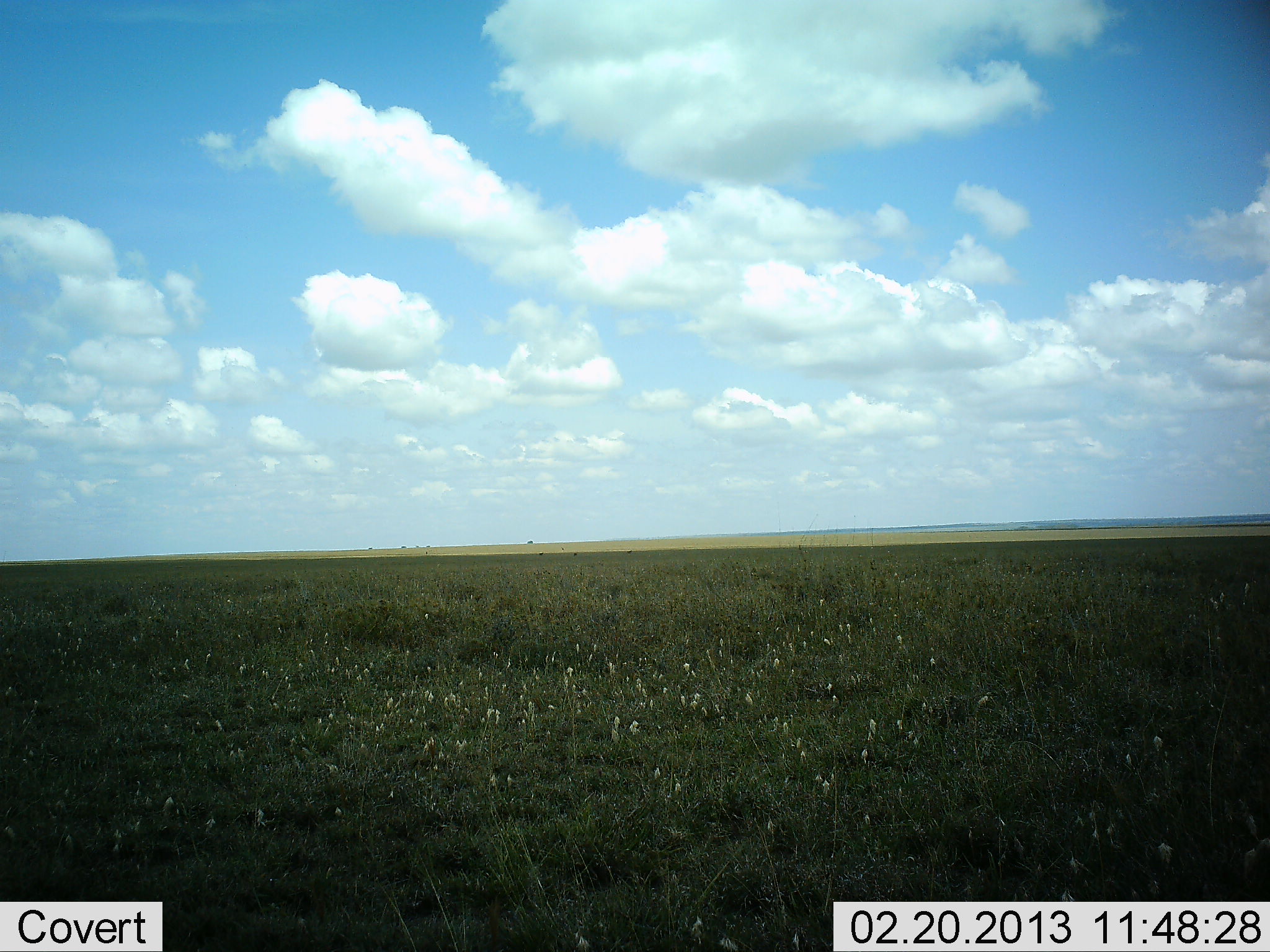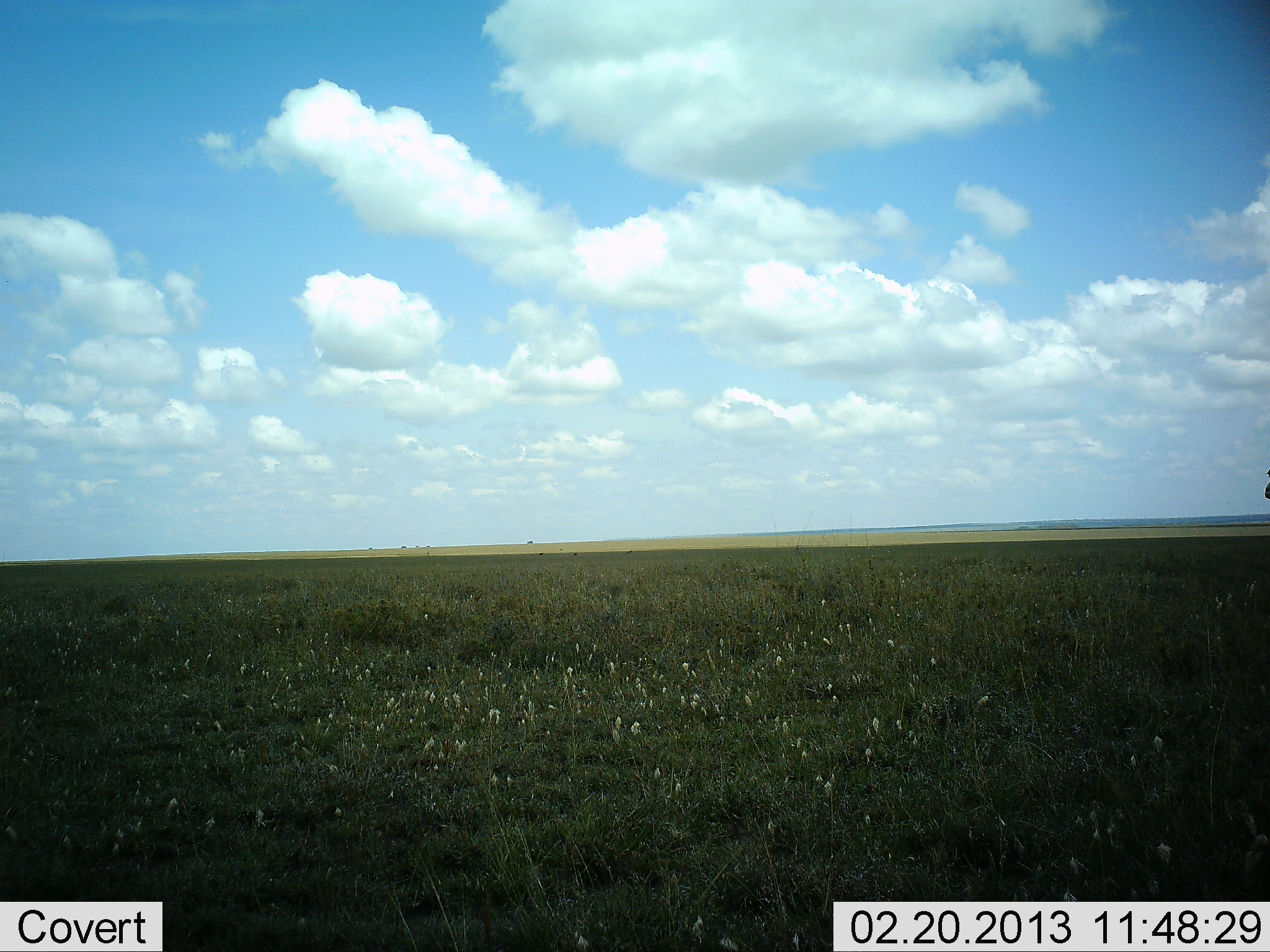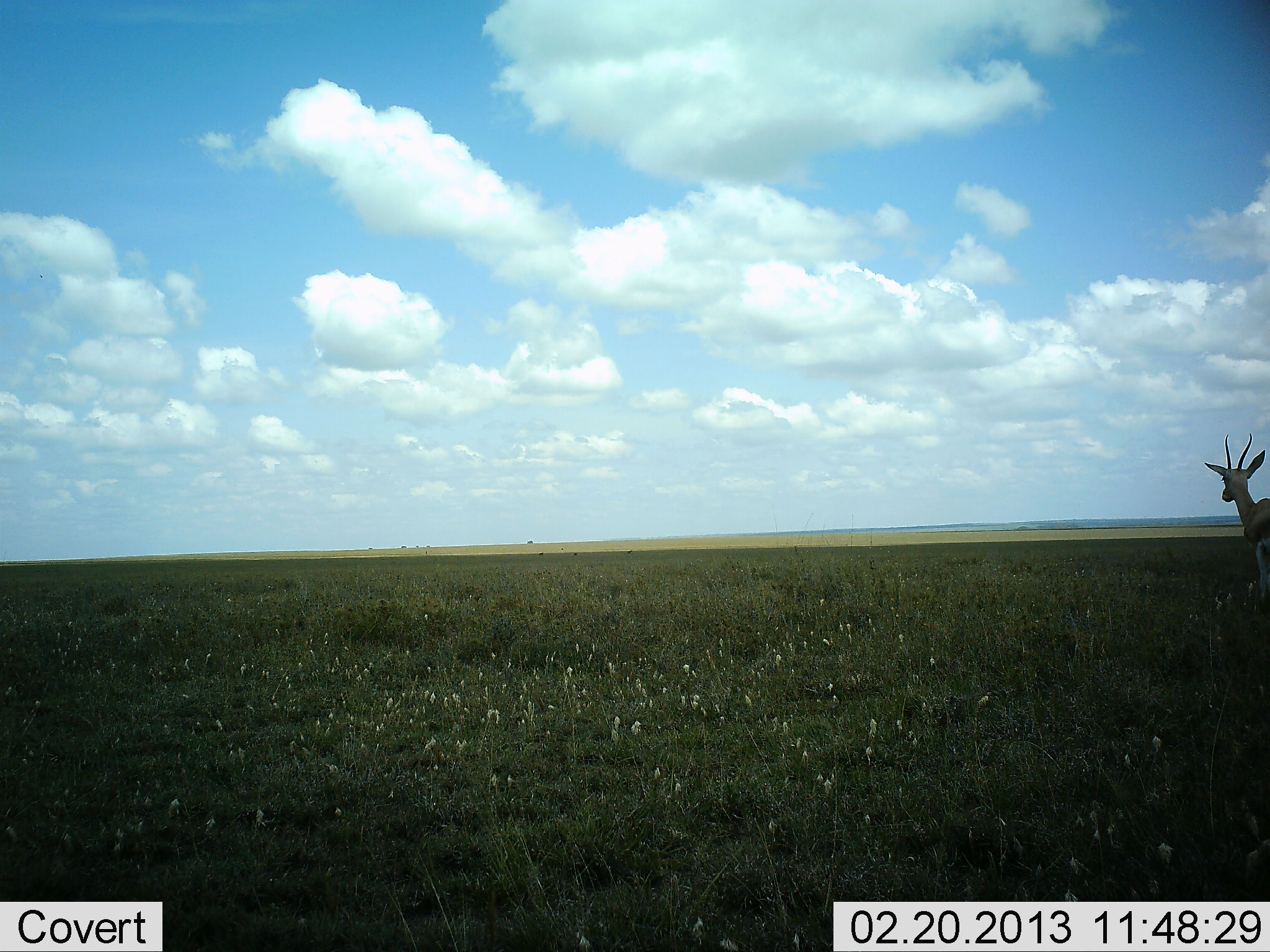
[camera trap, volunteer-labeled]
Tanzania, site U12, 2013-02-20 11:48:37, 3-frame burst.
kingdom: Animalia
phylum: Chordata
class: Mammalia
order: Artiodactyla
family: Bovidae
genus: Eudorcas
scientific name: Eudorcas thomsonii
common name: thomson's gazelle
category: gazellethomsons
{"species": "gazellethomsons (thomson's gazelle) (Eudorcas thomsonii)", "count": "1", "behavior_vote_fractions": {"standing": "0%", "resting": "0%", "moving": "100%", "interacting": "0%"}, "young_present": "0%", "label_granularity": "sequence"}